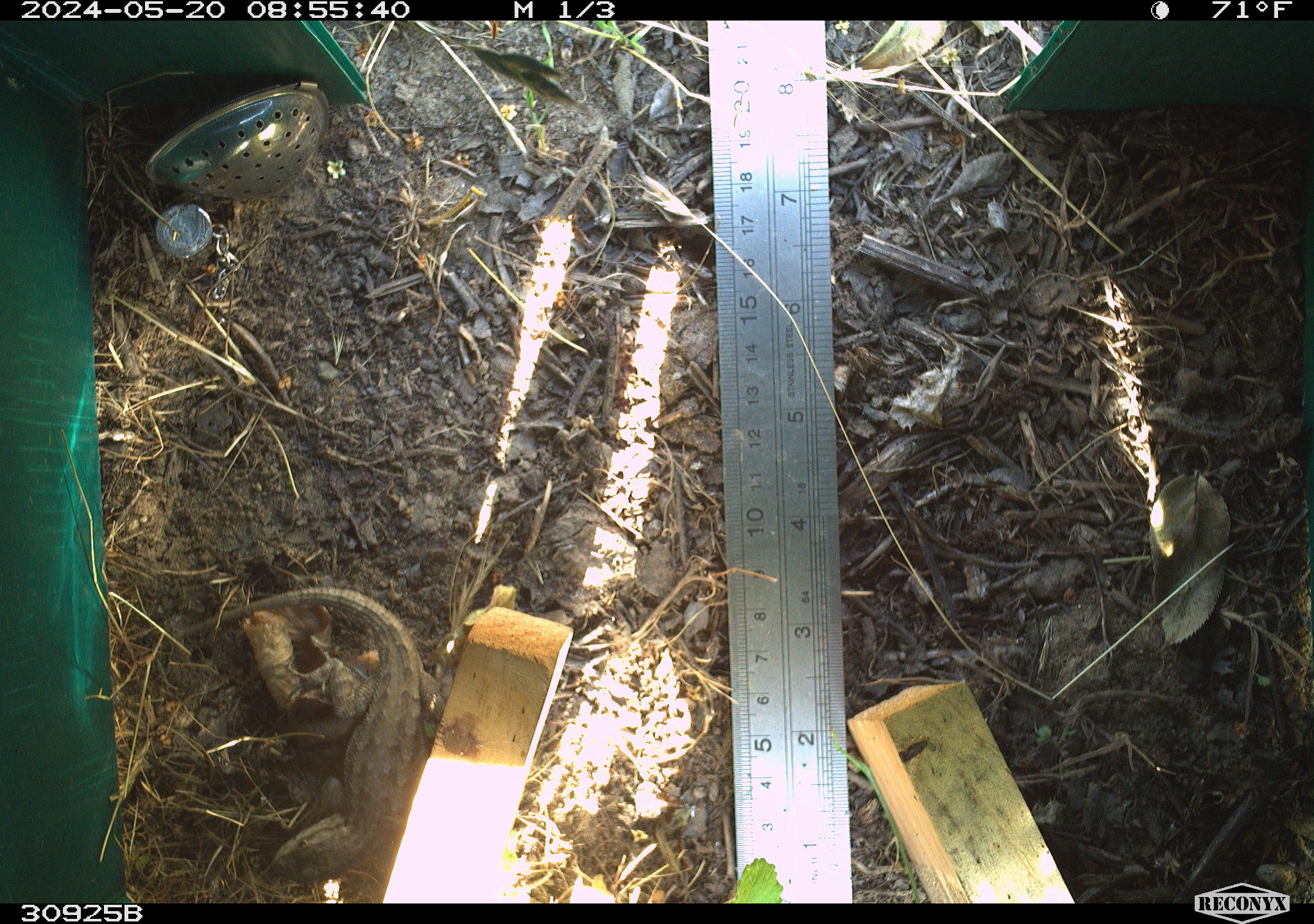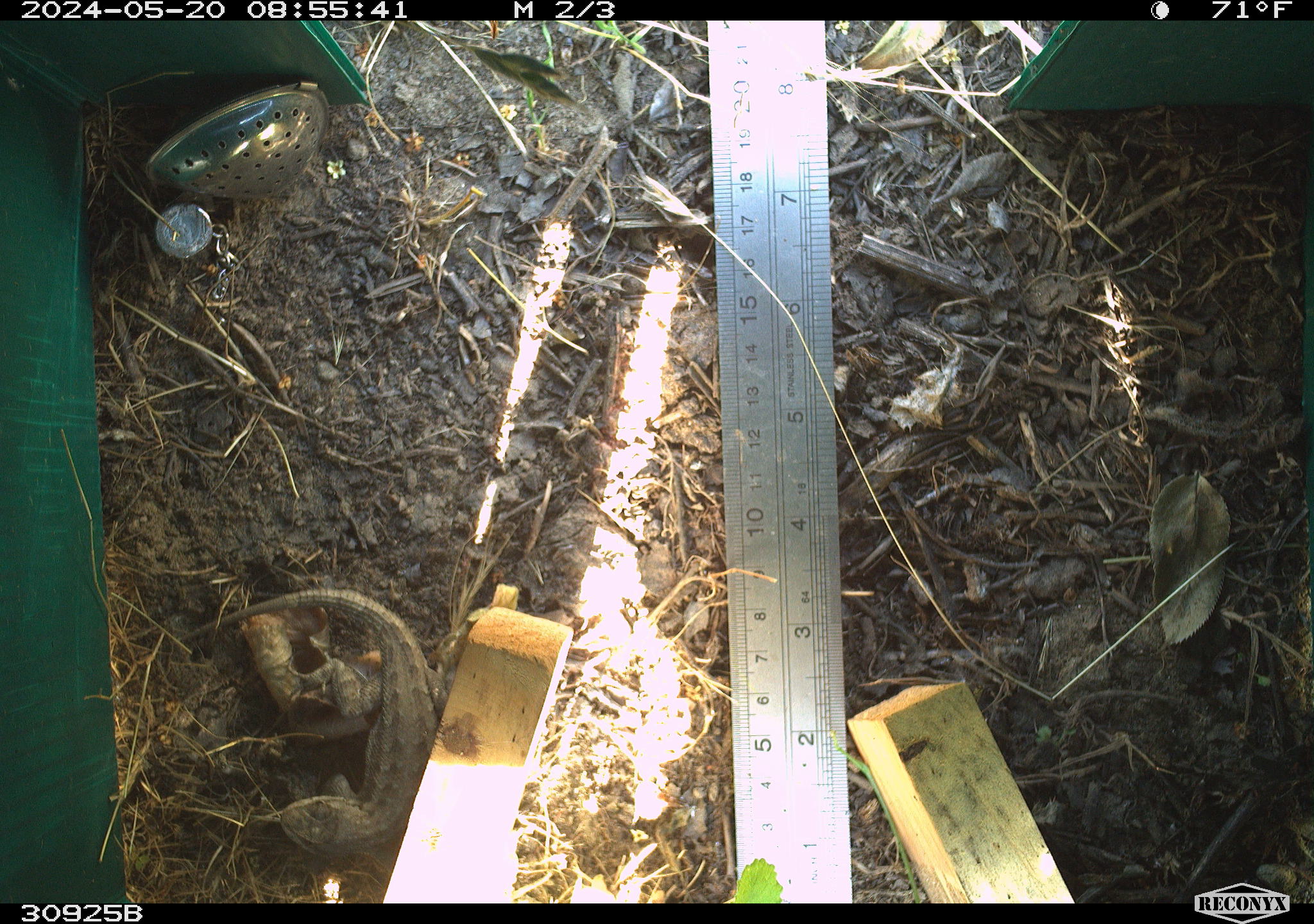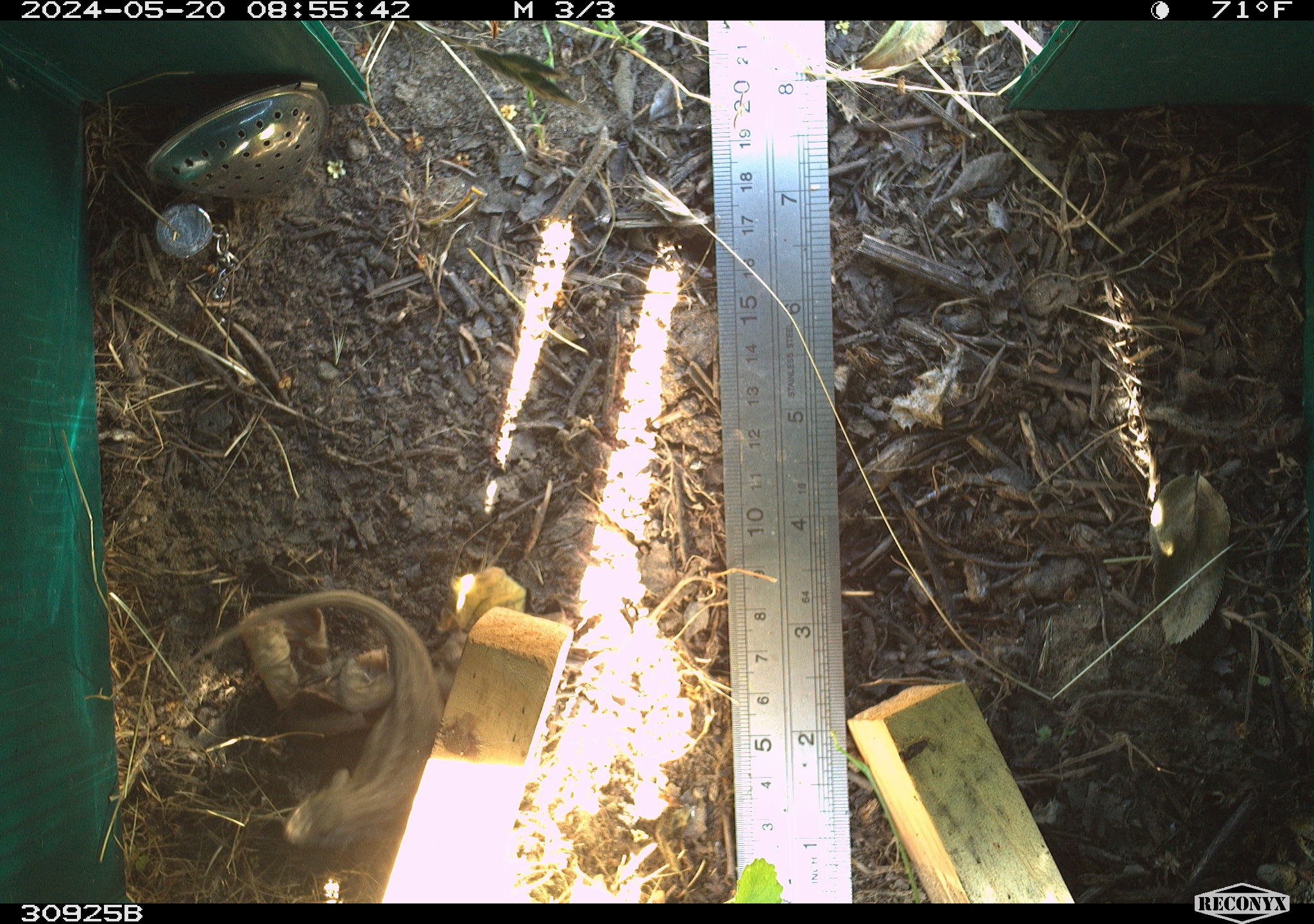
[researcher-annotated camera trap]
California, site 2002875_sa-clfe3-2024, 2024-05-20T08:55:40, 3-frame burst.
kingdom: Animalia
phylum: Chordata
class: Reptilia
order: Squamata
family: Phrynosomatidae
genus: Sceloporus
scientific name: Sceloporus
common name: spiny lizards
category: sceloporus species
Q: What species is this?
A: Sceloporus species (spiny lizards) (Sceloporus).